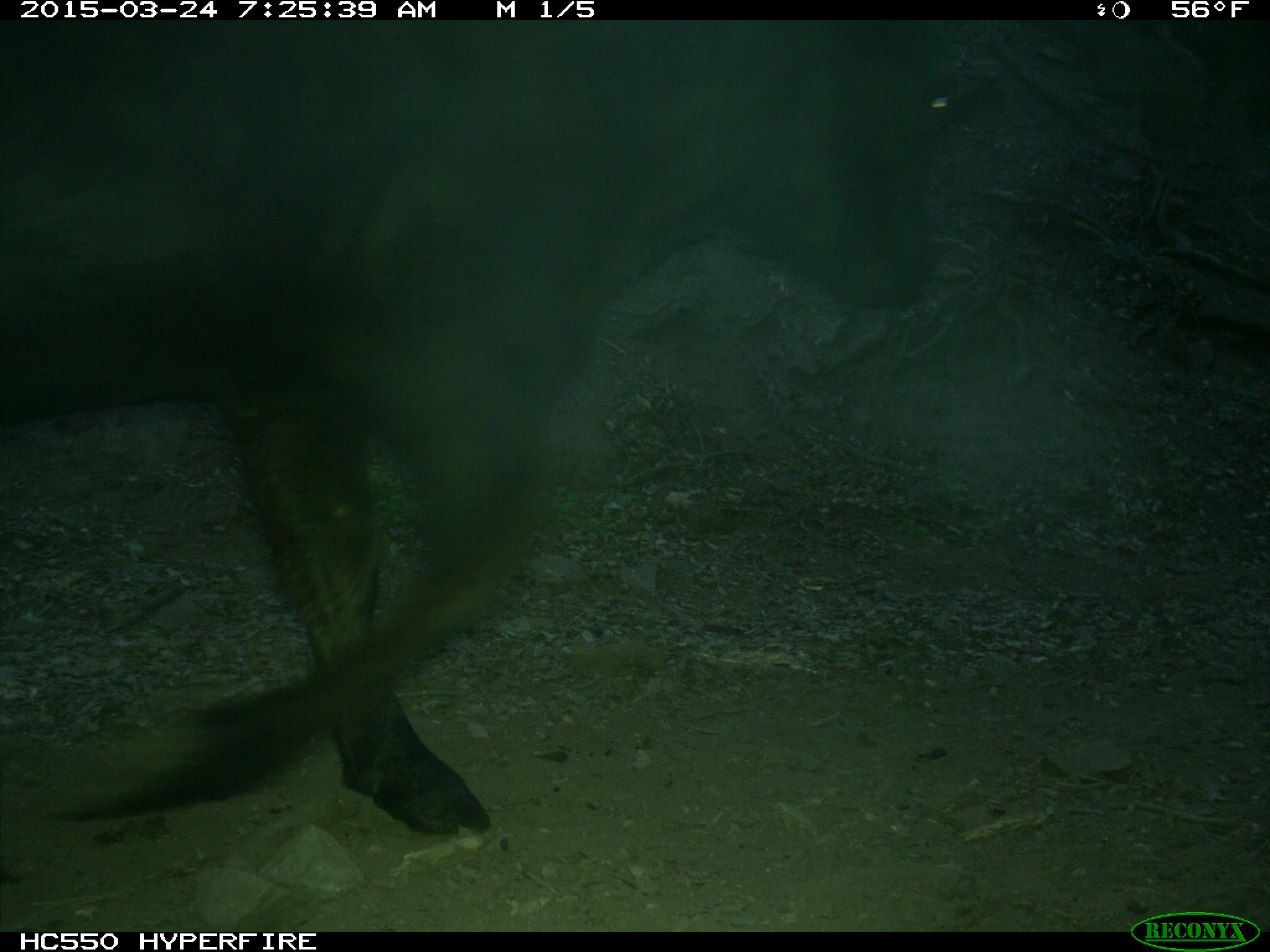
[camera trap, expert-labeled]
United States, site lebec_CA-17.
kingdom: Animalia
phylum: Chordata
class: Mammalia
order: Artiodactyla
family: Bovidae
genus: Bos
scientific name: Bos taurus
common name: domestic cow